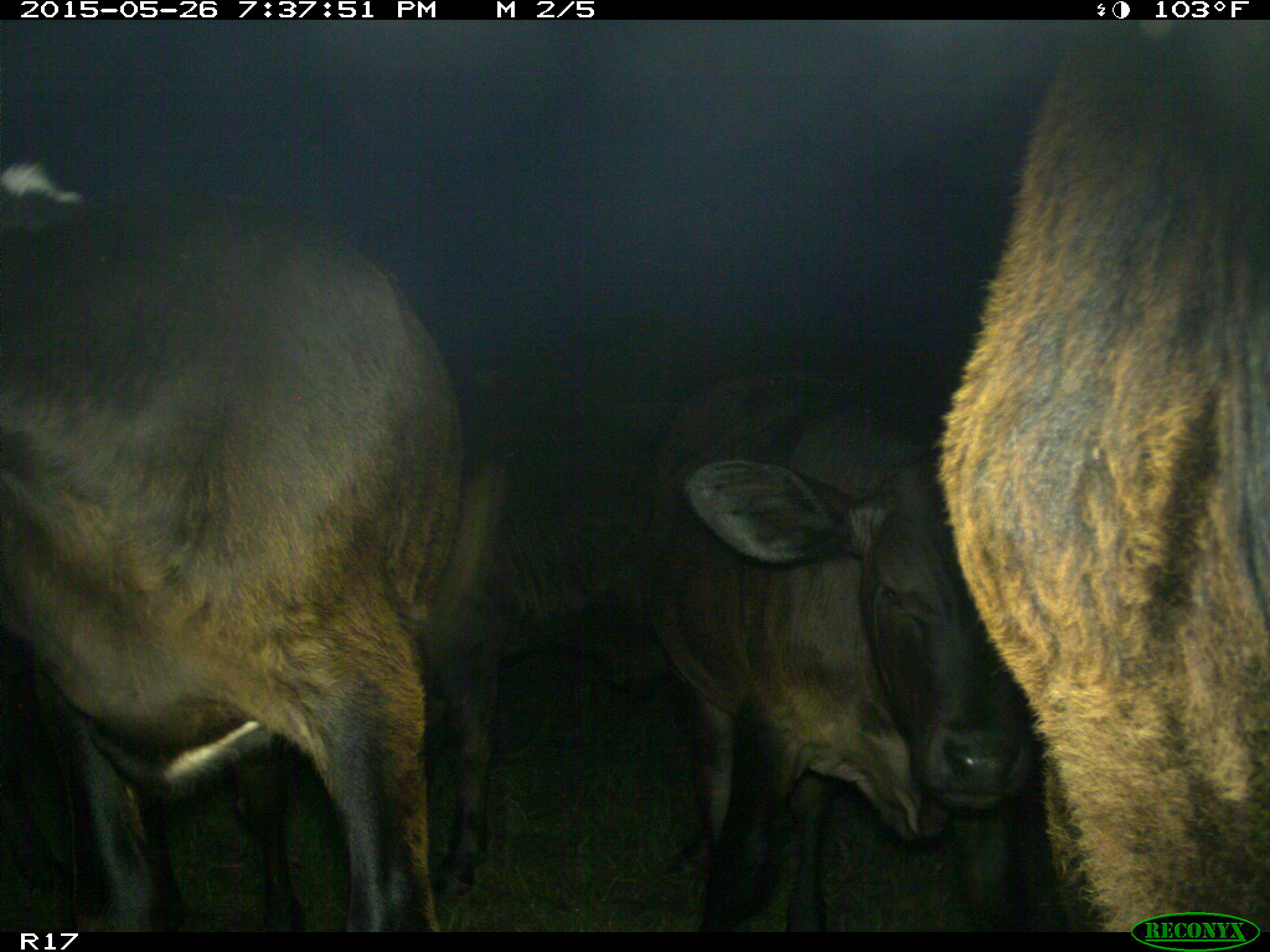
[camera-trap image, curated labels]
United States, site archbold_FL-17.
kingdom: Animalia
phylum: Chordata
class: Mammalia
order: Artiodactyla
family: Bovidae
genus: Bos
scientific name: Bos taurus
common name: domestic cow